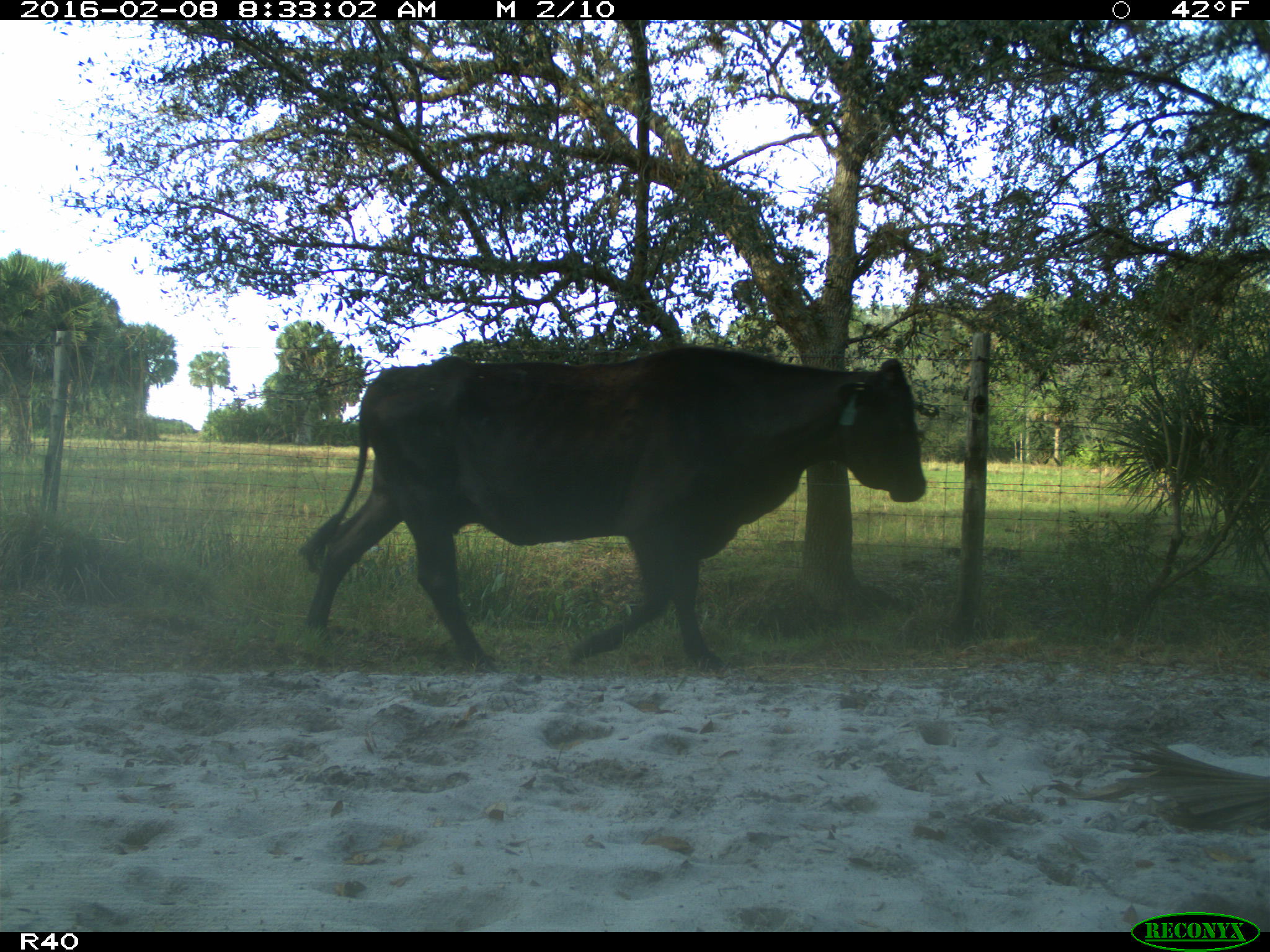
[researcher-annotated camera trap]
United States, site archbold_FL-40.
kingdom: Animalia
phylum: Chordata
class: Mammalia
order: Artiodactyla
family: Bovidae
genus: Bos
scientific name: Bos taurus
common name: domestic cow